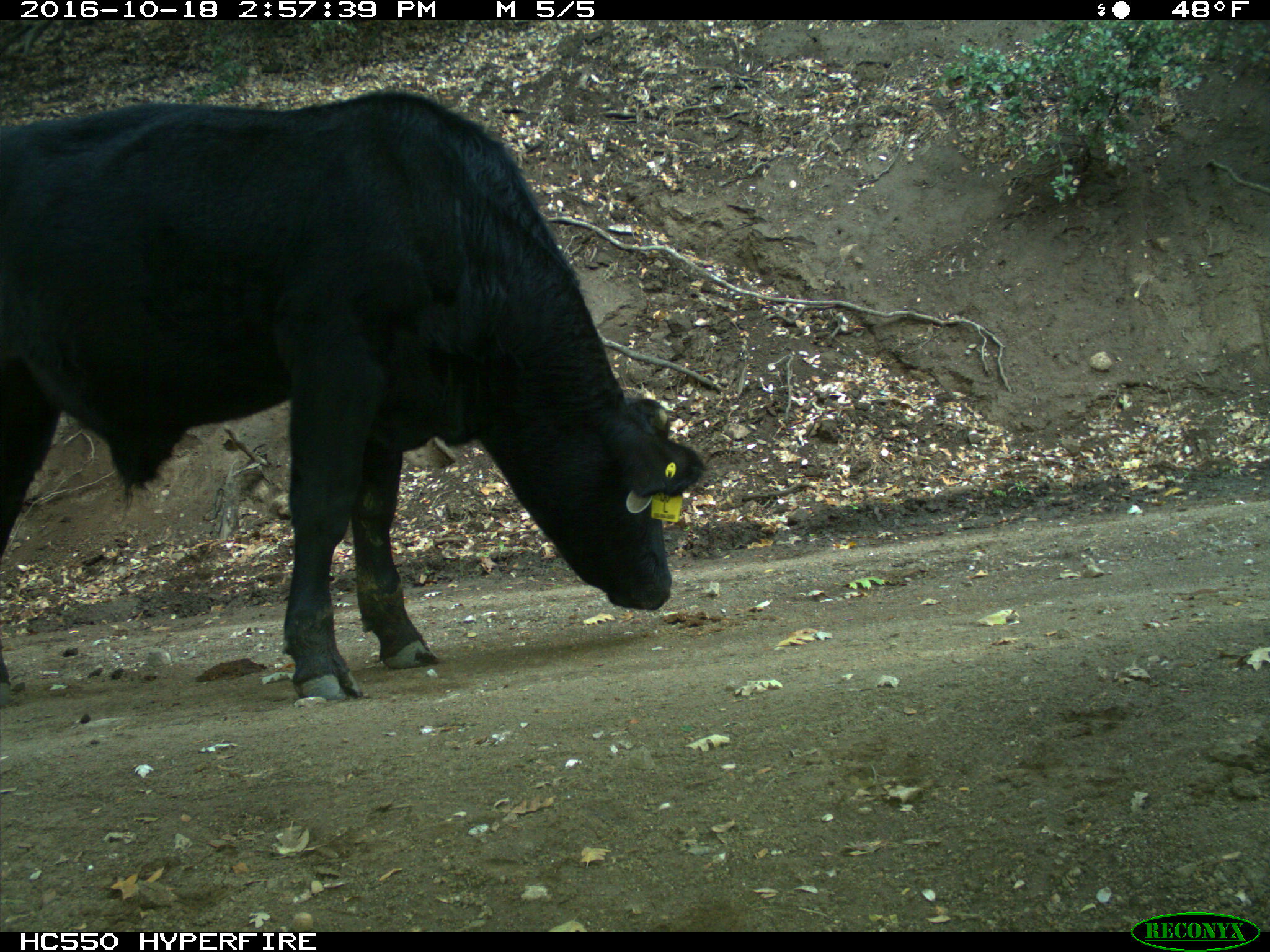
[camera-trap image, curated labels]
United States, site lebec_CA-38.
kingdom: Animalia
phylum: Chordata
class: Mammalia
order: Artiodactyla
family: Bovidae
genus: Bos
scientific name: Bos taurus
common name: domestic cow